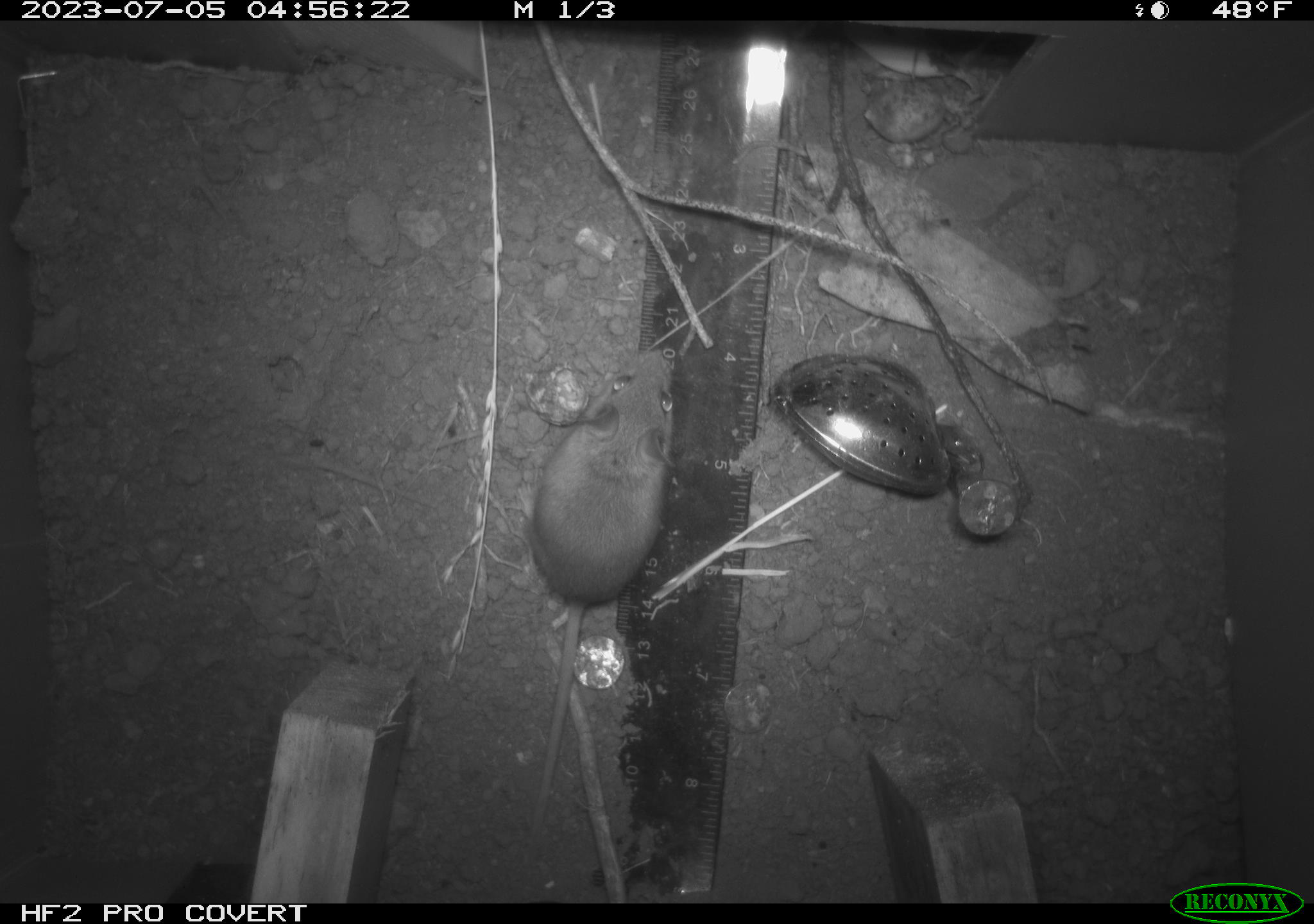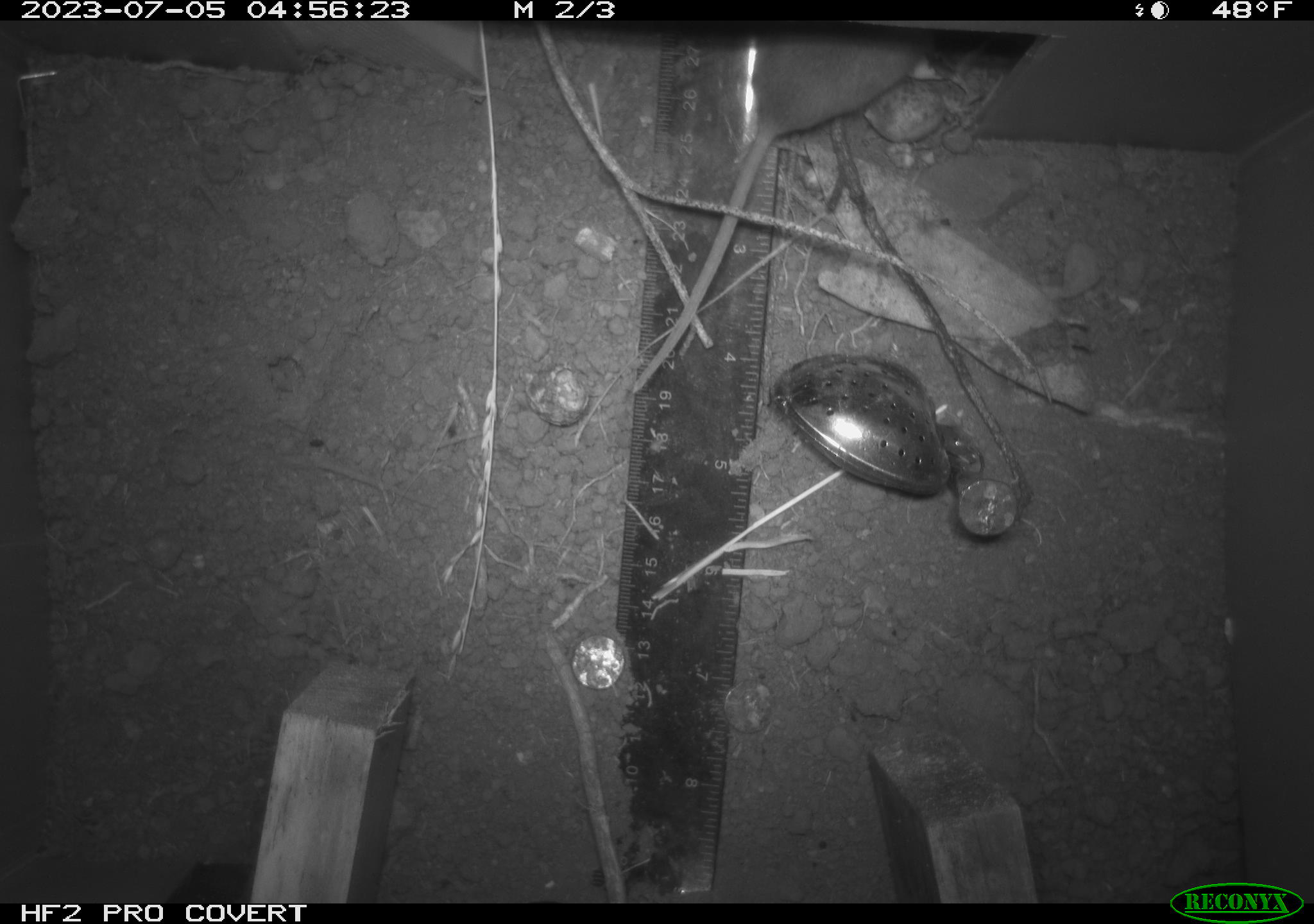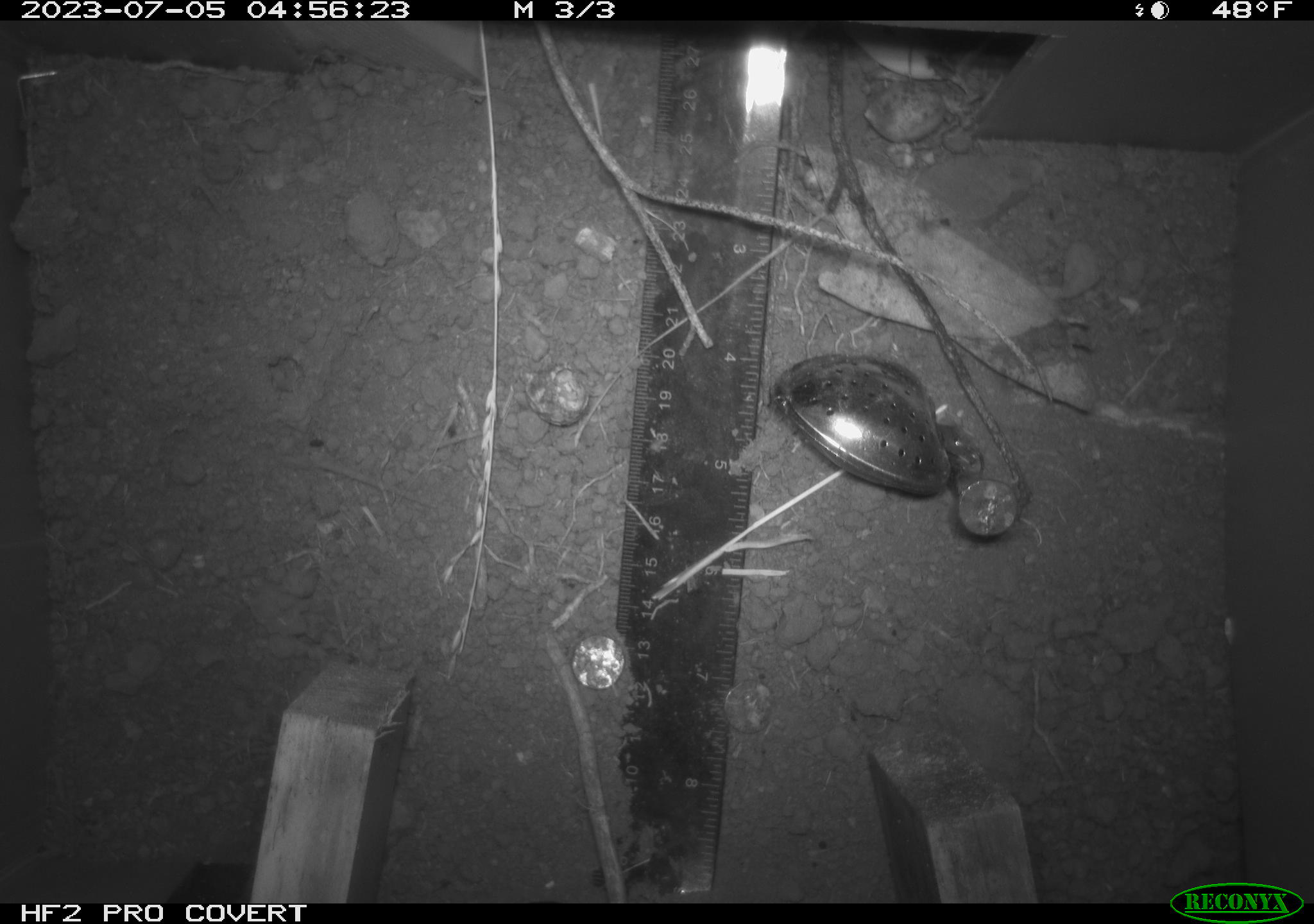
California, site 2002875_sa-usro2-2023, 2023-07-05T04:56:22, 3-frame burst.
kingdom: Animalia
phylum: Chordata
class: Mammalia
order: Rodentia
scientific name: Rodentia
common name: mouse species